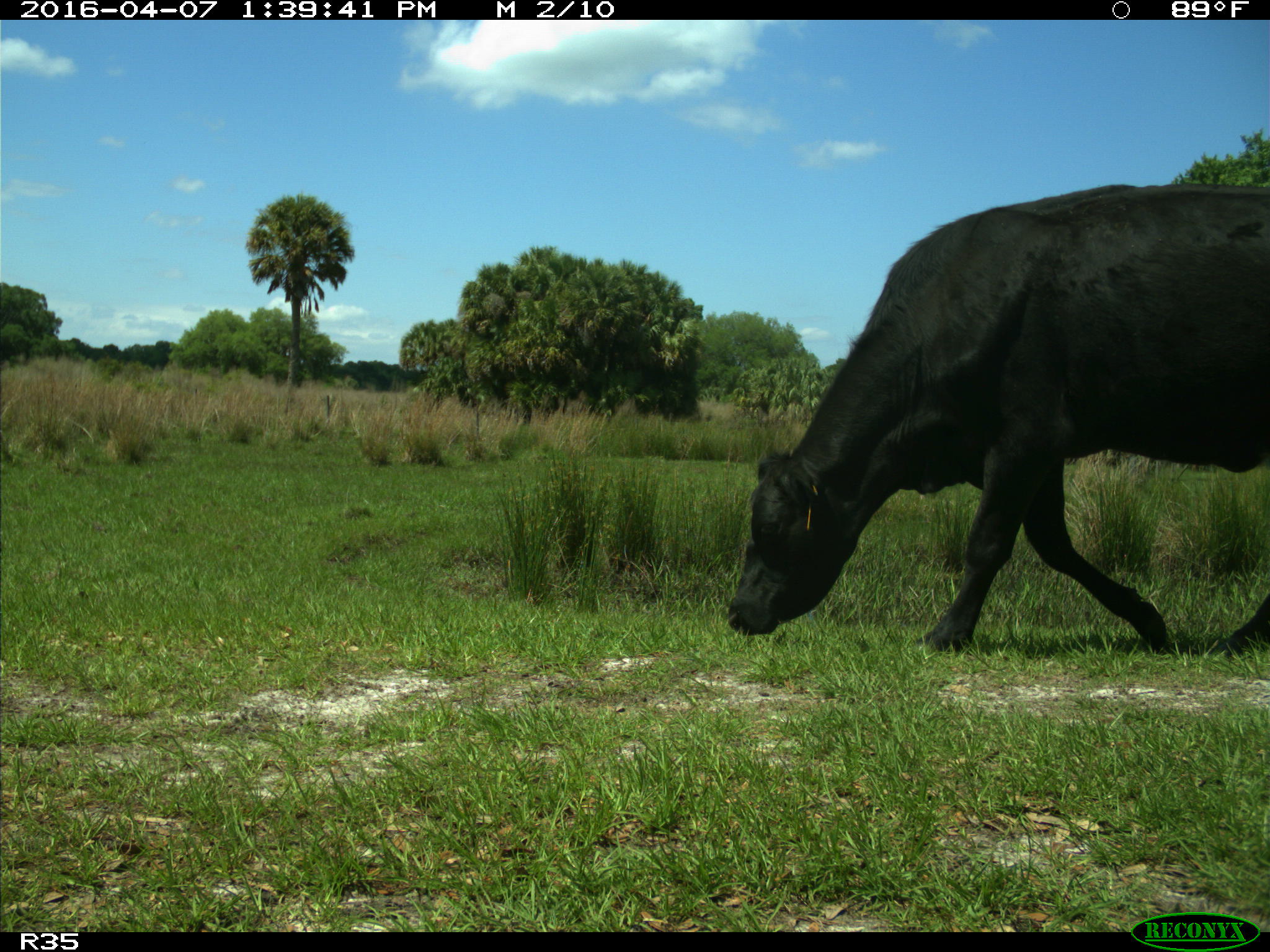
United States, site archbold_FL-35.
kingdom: Animalia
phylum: Chordata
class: Mammalia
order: Artiodactyla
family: Bovidae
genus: Bos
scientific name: Bos taurus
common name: domestic cow